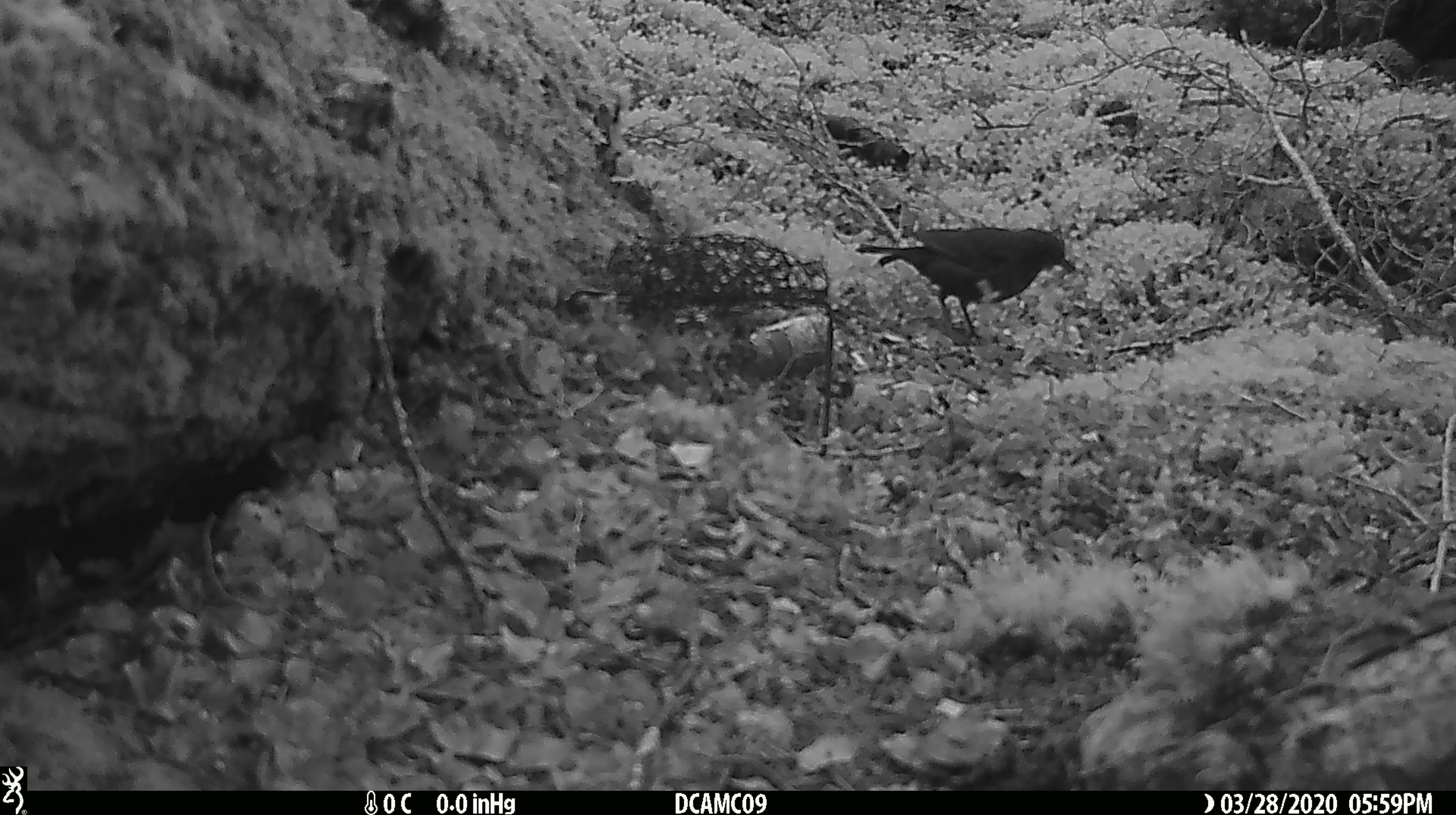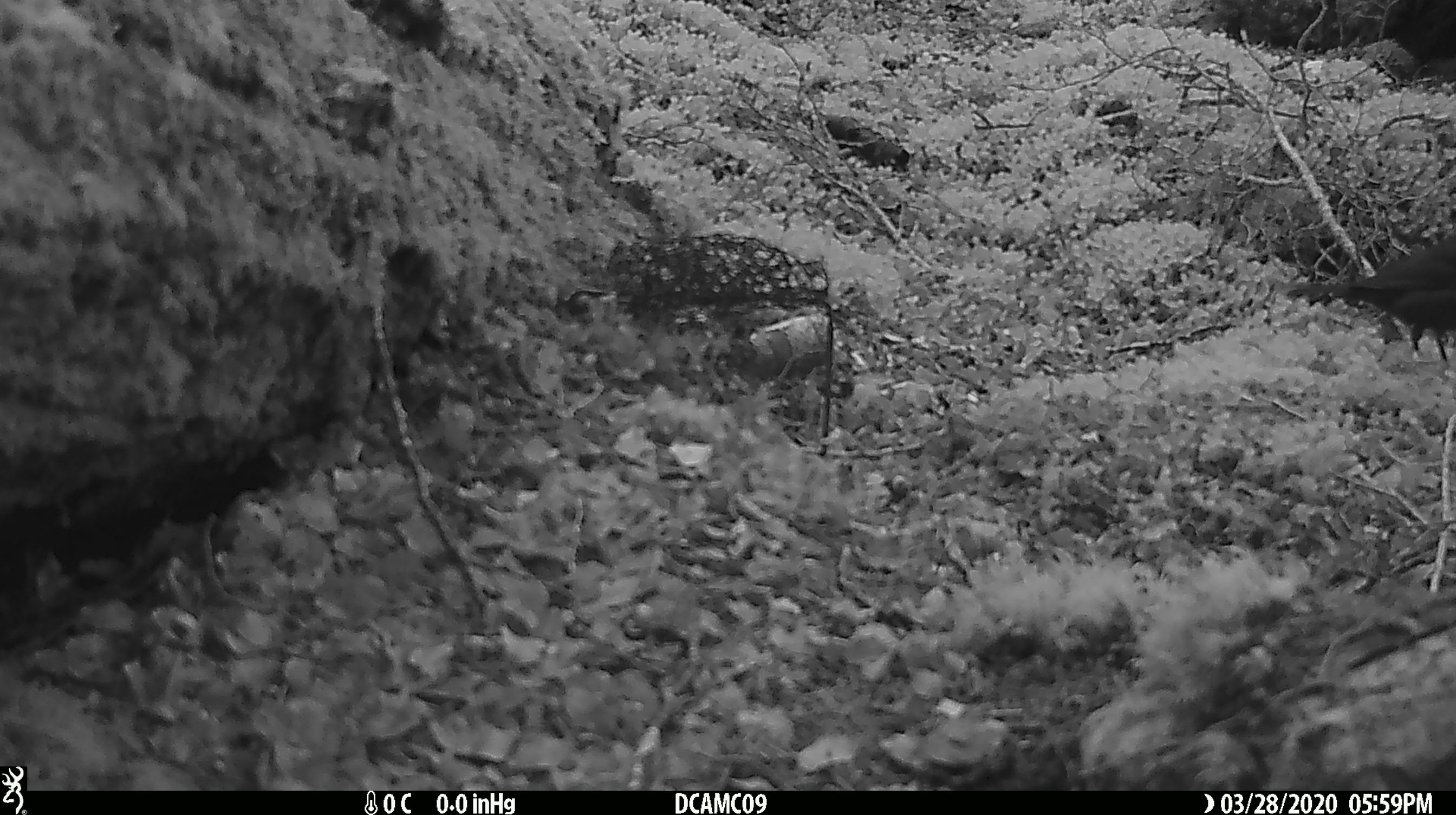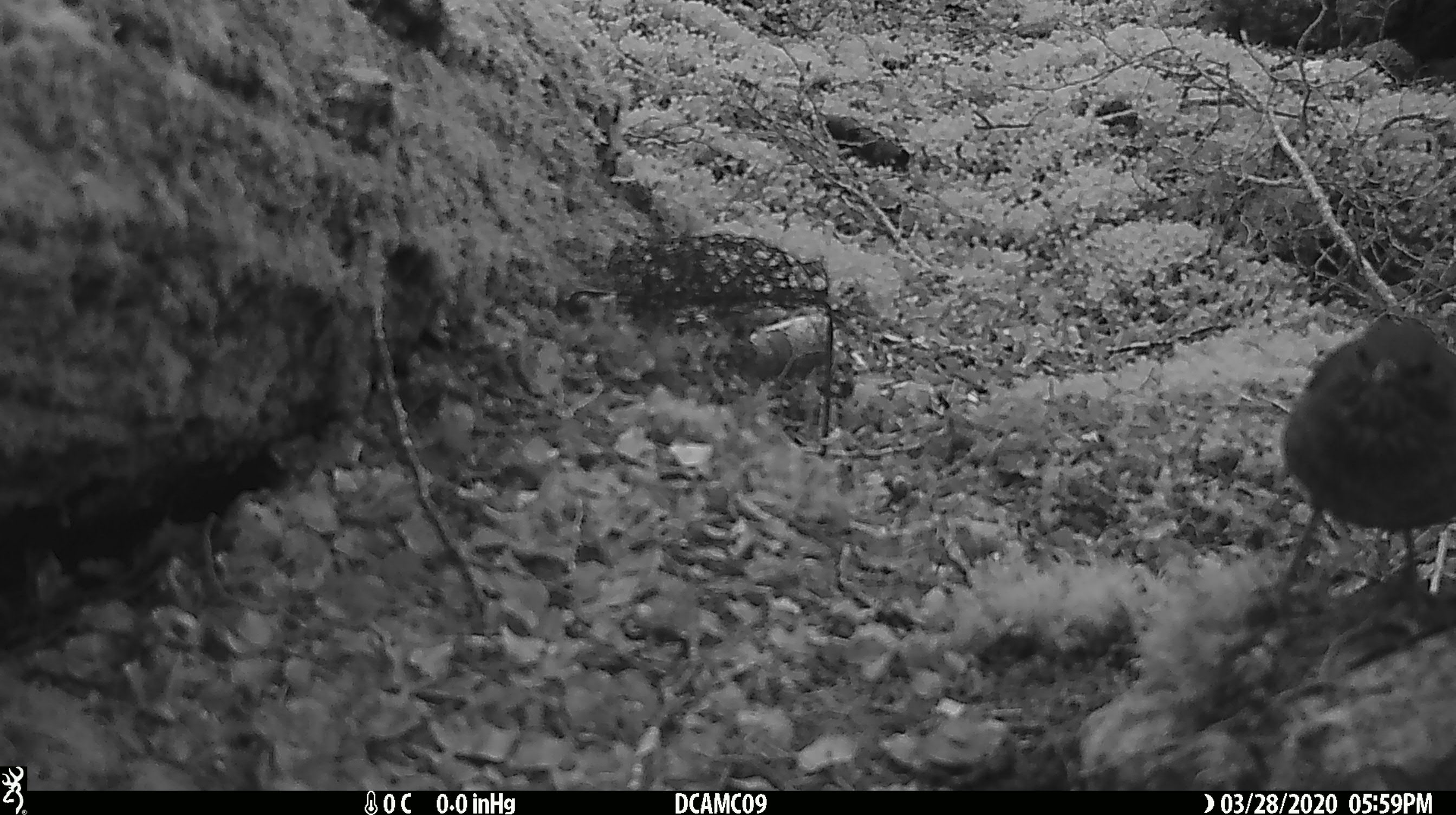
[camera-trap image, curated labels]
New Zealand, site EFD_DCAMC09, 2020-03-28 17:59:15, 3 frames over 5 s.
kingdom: Animalia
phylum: Chordata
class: Aves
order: Passeriformes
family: Turdidae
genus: Turdus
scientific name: Turdus merula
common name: eurasian blackbird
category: blackbird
Blackbird (eurasian blackbird) (Turdus merula).